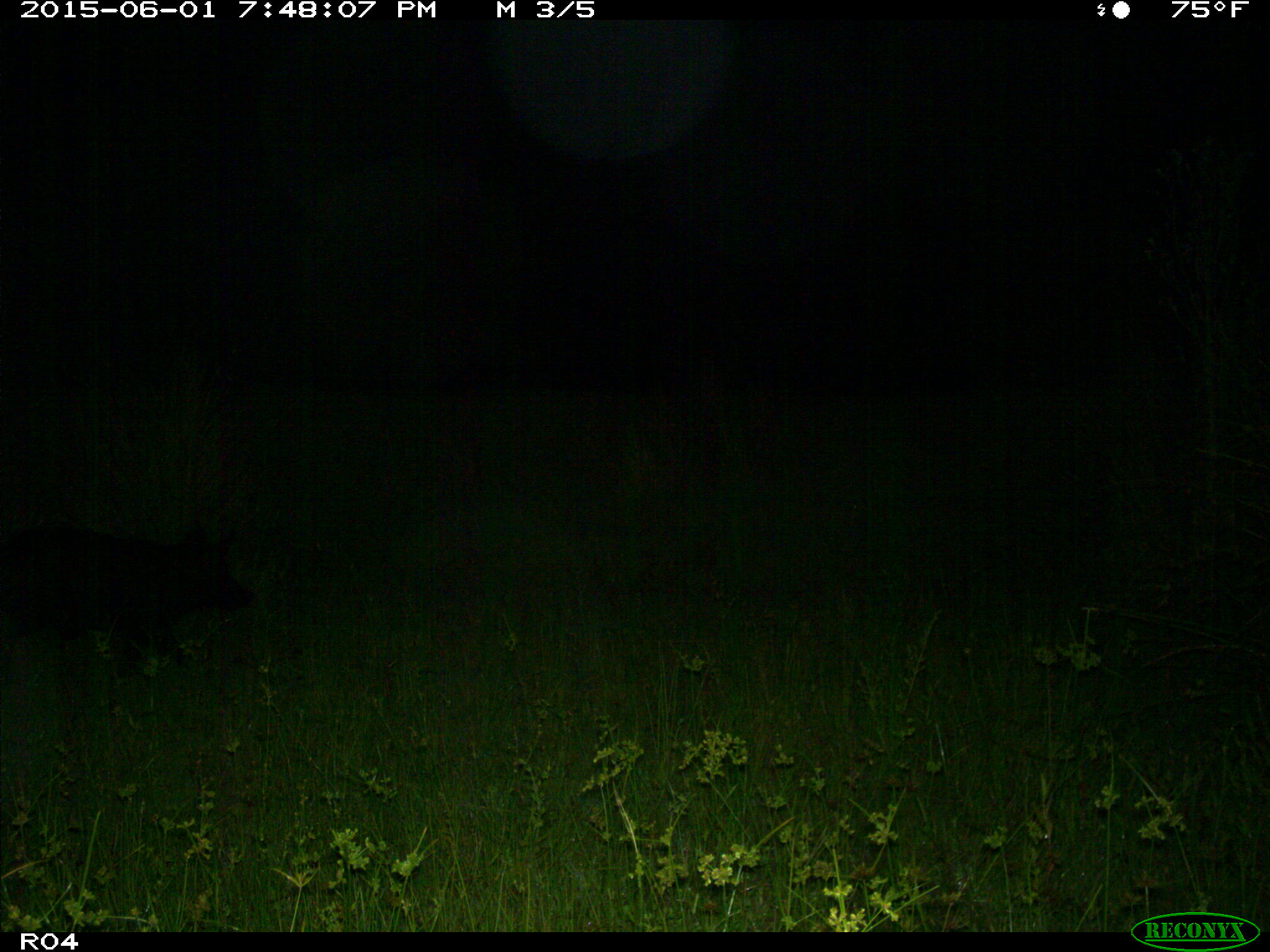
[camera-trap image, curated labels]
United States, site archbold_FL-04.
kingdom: Animalia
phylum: Chordata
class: Mammalia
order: Artiodactyla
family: Suidae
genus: Sus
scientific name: Sus scrofa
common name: wild boar